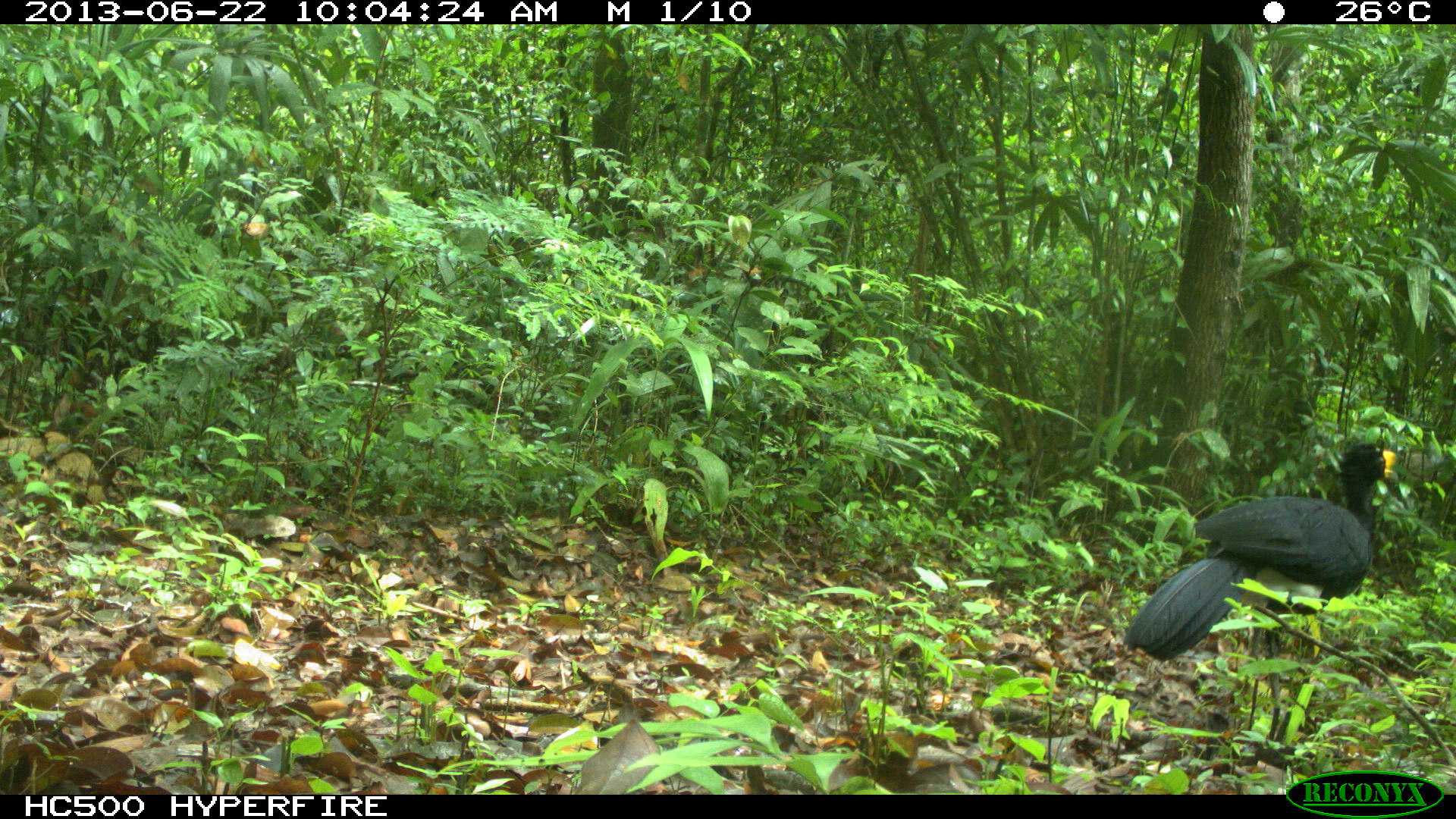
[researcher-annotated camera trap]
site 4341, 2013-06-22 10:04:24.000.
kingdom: Animalia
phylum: Chordata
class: Aves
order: Galliformes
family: Cracidae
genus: Crax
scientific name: Crax rubra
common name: great curassow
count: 1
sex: male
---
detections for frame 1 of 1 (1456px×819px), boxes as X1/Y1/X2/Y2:
crax rubra: 1122/440/1398/662